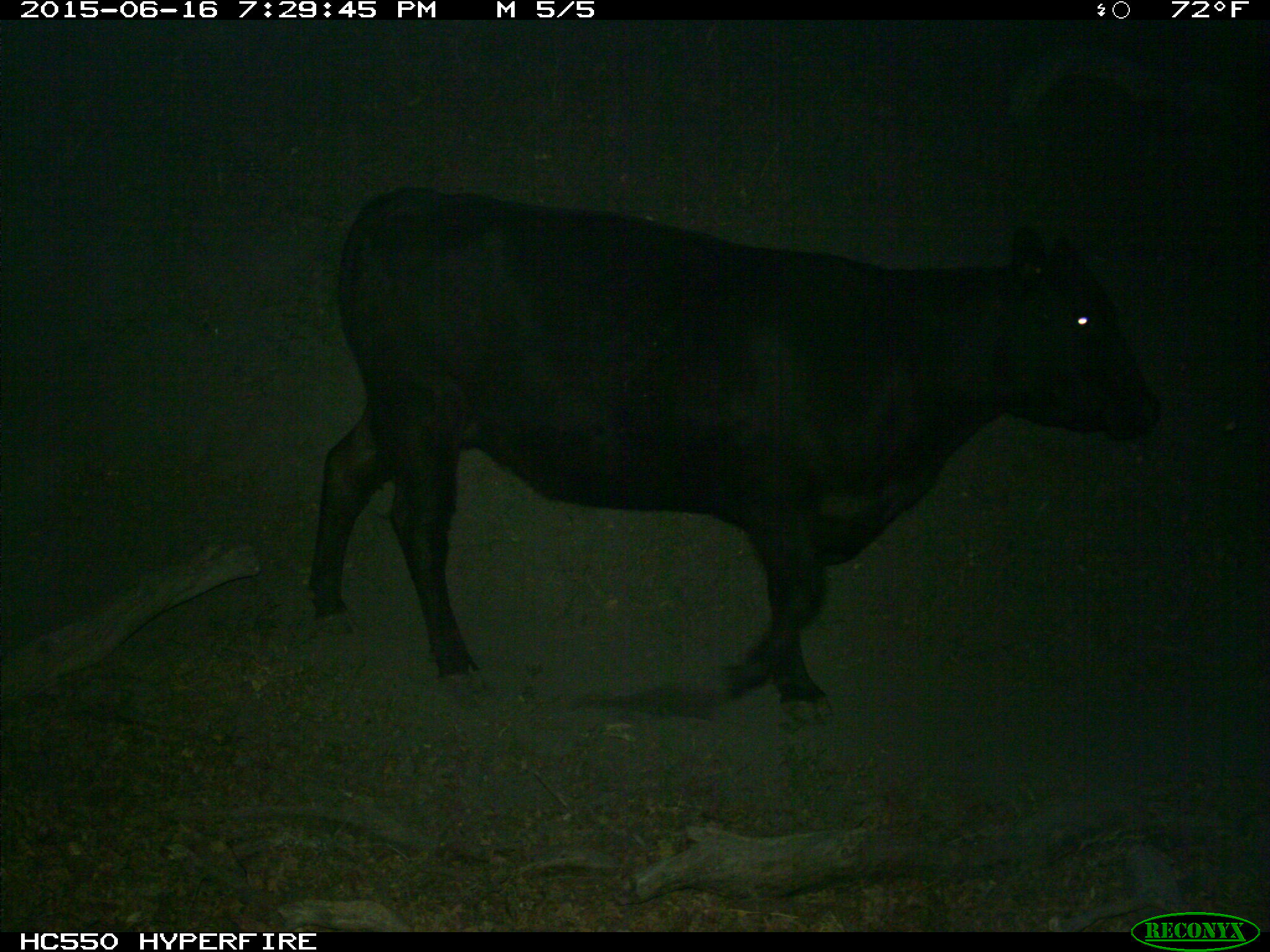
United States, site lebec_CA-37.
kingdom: Animalia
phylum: Chordata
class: Mammalia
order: Artiodactyla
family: Bovidae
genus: Bos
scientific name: Bos taurus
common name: domestic cow